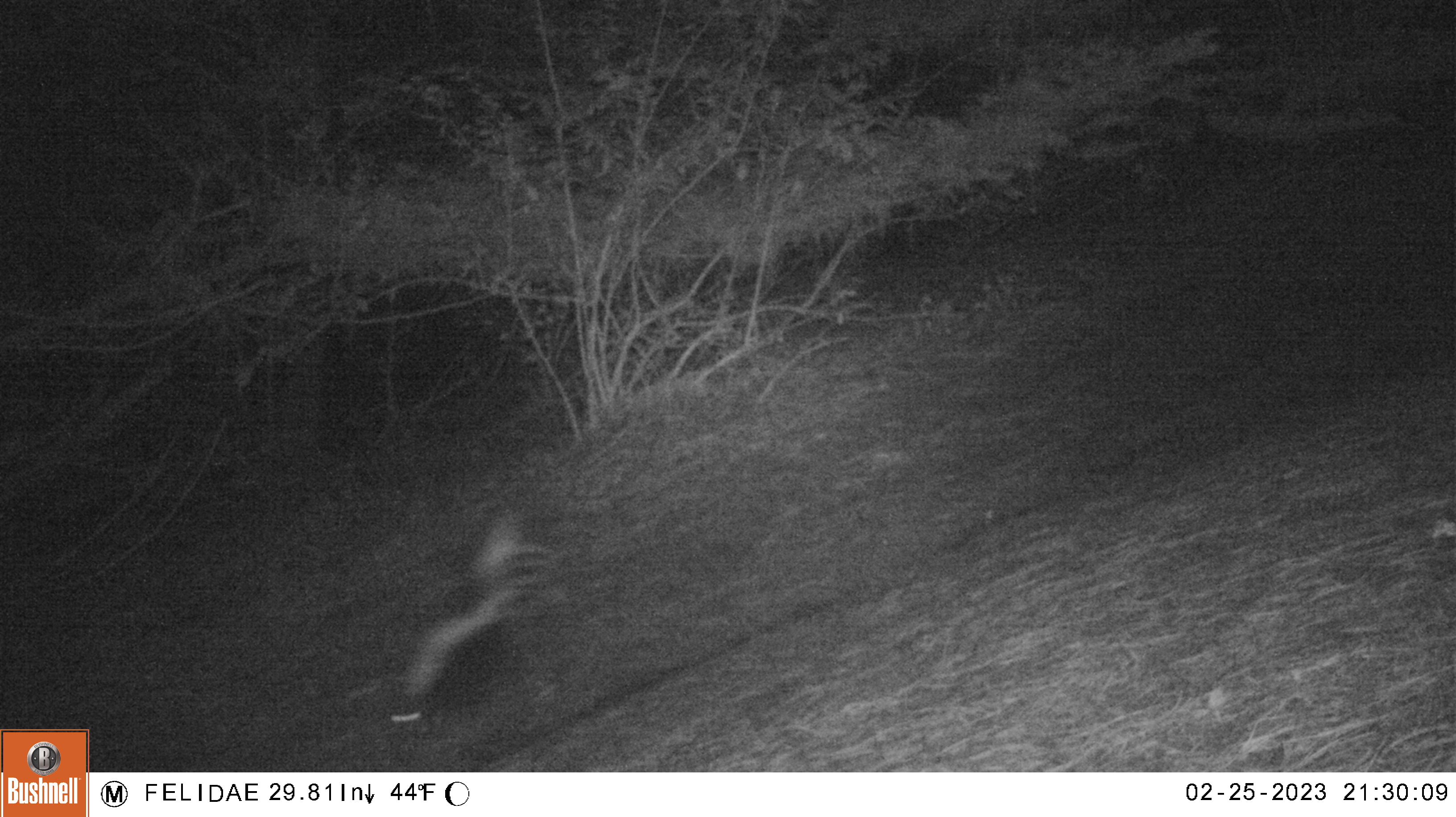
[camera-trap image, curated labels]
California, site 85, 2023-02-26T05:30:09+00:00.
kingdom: Animalia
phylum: Chordata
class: Mammalia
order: Carnivora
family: Mephitidae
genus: Mephitis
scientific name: Mephitis mephitis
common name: striped skunk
Striped skunk (Mephitis mephitis).